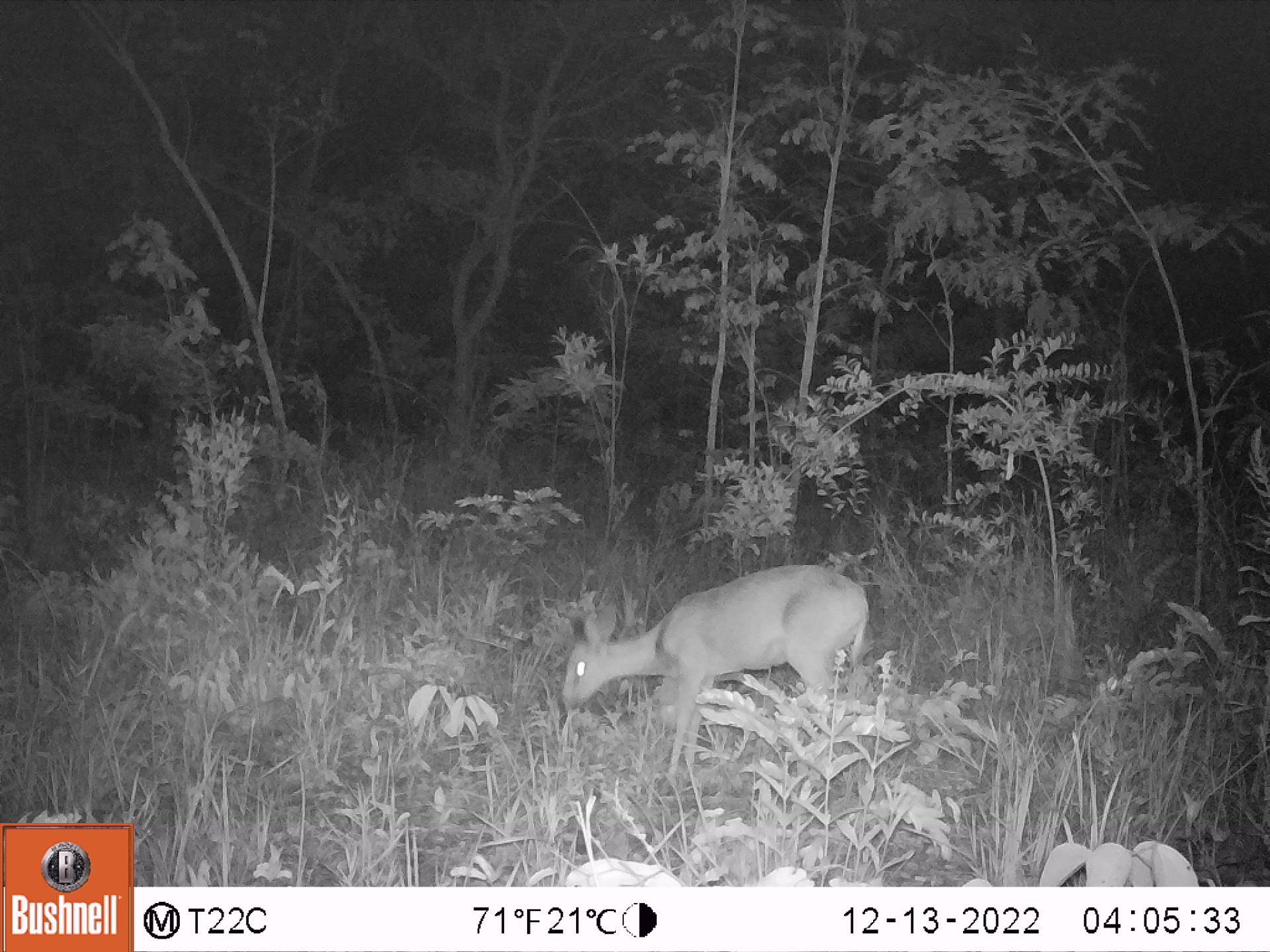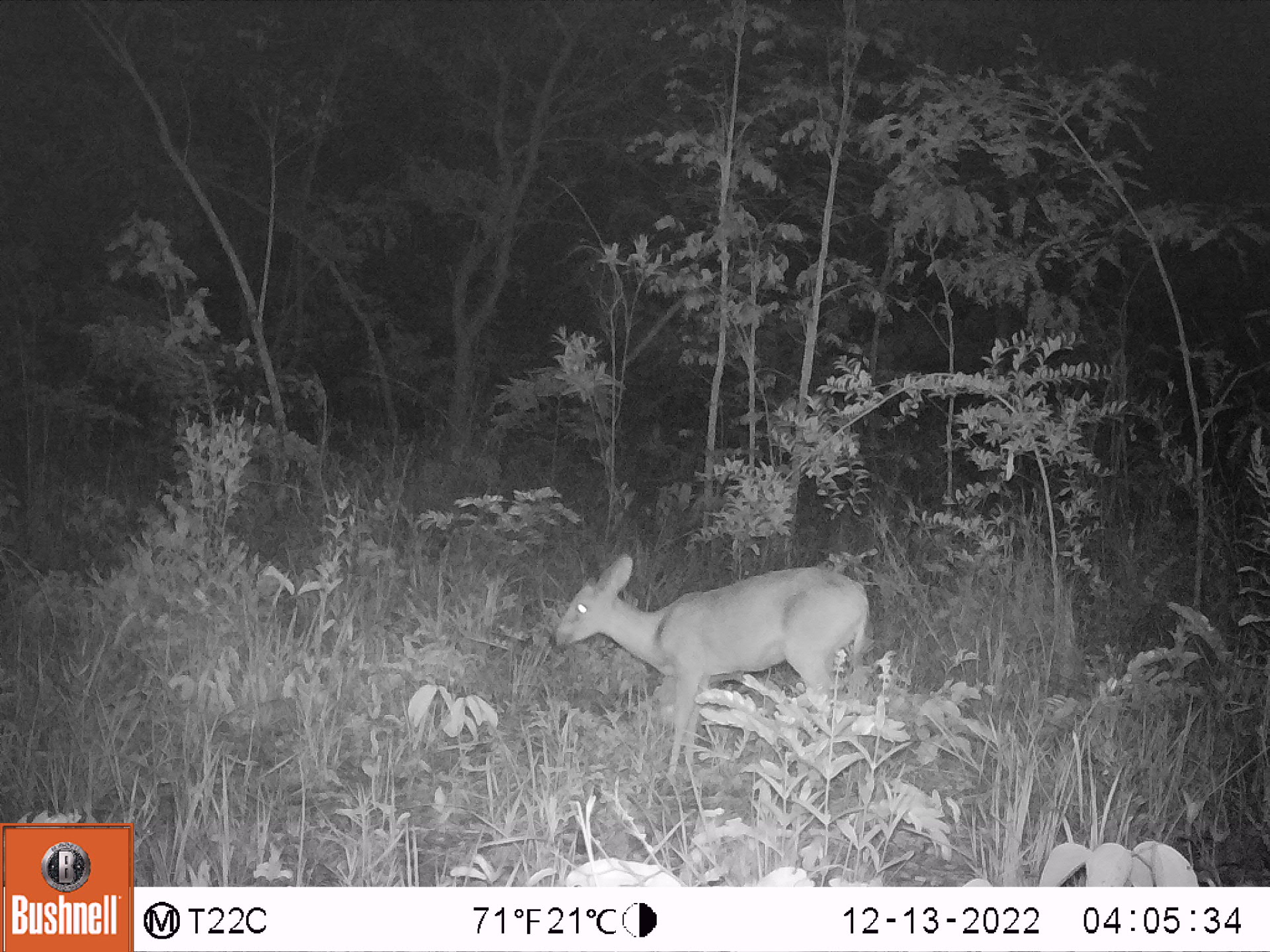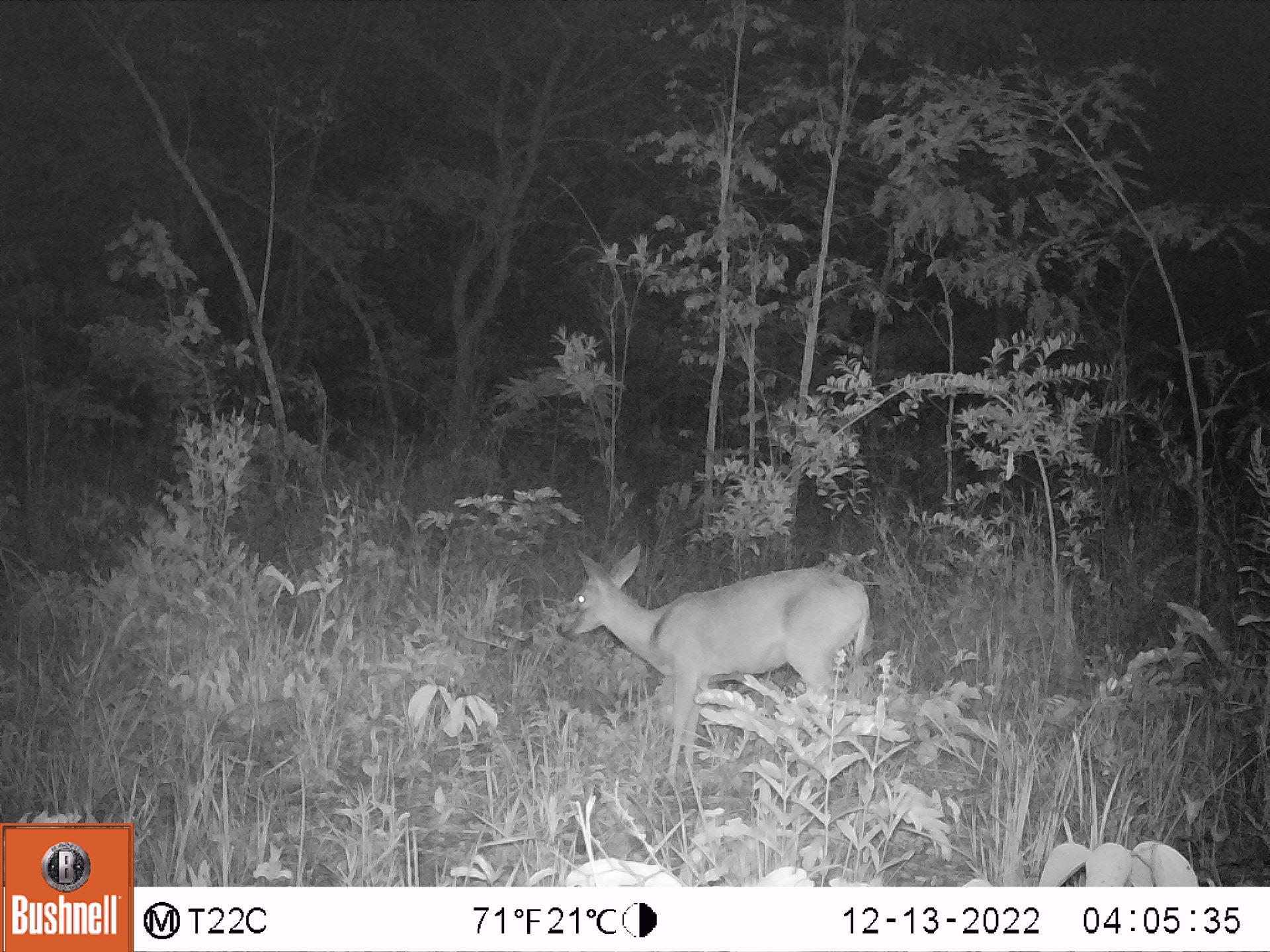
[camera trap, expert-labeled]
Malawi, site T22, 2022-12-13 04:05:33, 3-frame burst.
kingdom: Animalia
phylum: Chordata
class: Mammalia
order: Artiodactyla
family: Bovidae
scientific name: Antilopinae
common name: small antelope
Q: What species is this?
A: Small antelope (Antilopinae).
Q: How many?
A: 1.